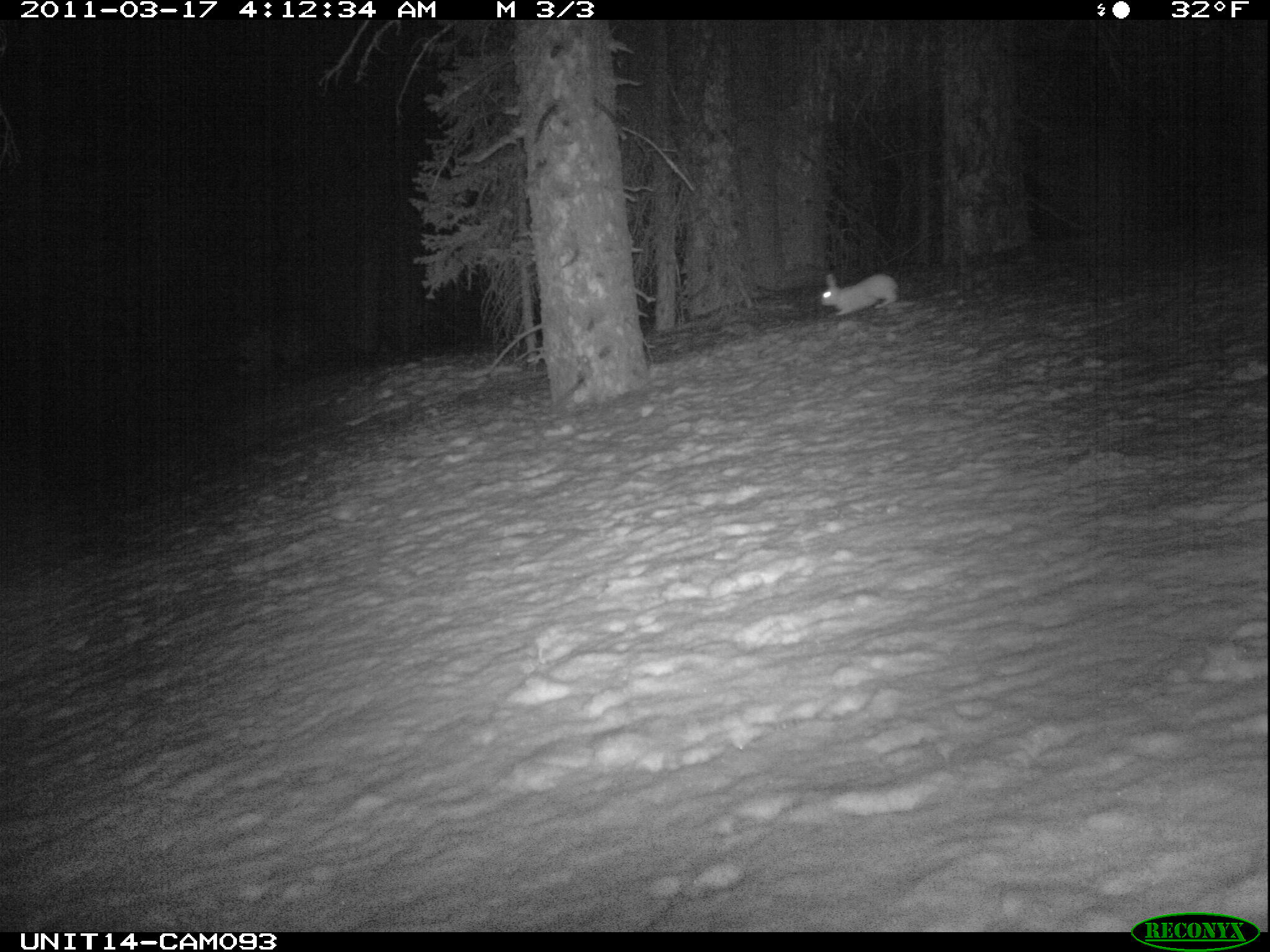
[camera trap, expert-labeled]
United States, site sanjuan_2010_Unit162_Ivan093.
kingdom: Animalia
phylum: Chordata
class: Mammalia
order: Lagomorpha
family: Leporidae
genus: Lepus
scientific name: Lepus americanus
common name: snowshoe hare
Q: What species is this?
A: Lepus americanus (snowshoe hare).